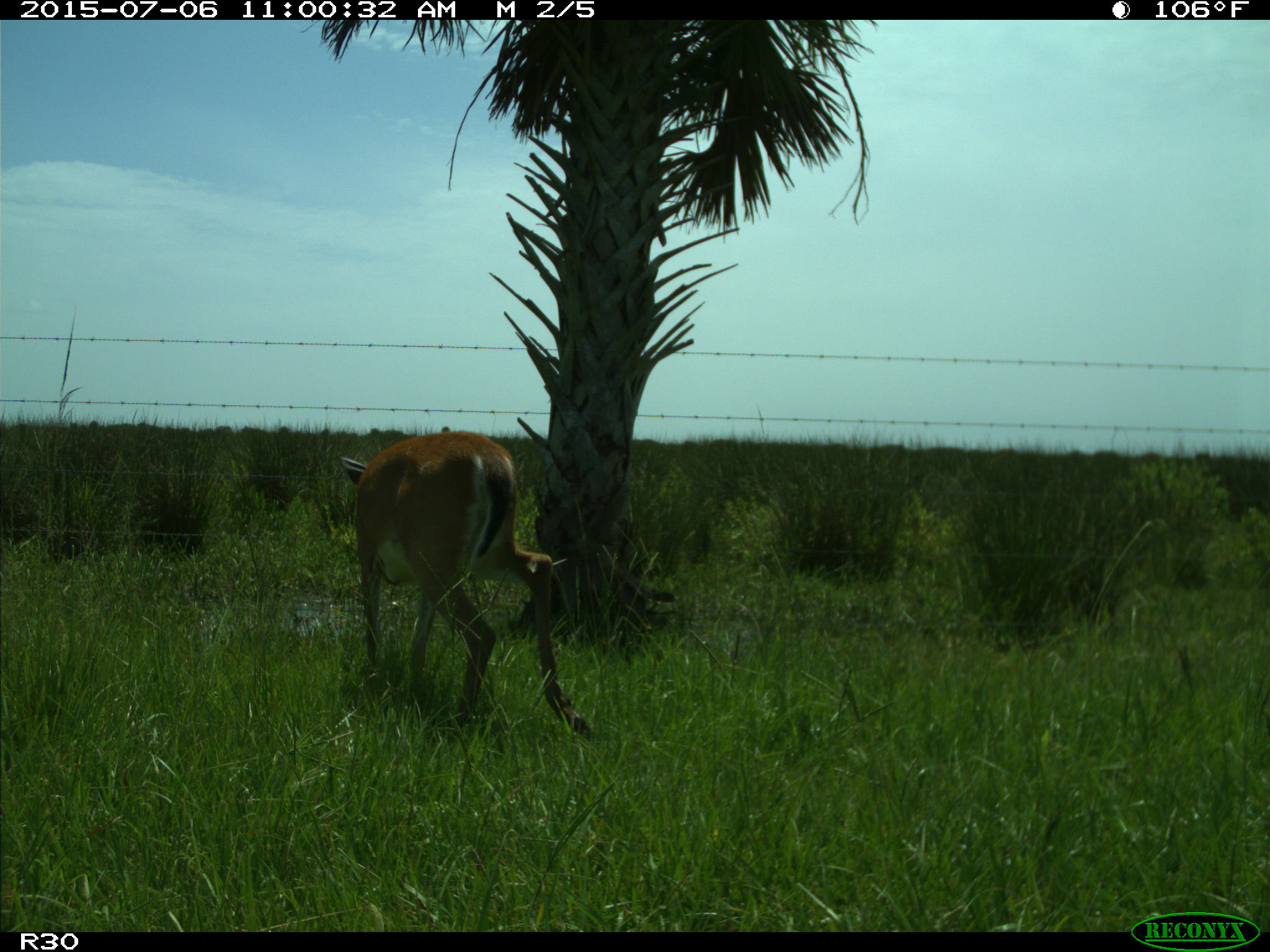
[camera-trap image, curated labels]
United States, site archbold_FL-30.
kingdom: Animalia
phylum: Chordata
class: Mammalia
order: Artiodactyla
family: Cervidae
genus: Odocoileus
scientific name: Odocoileus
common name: deer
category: unidentified deer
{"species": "unidentified deer (deer) (Odocoileus)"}